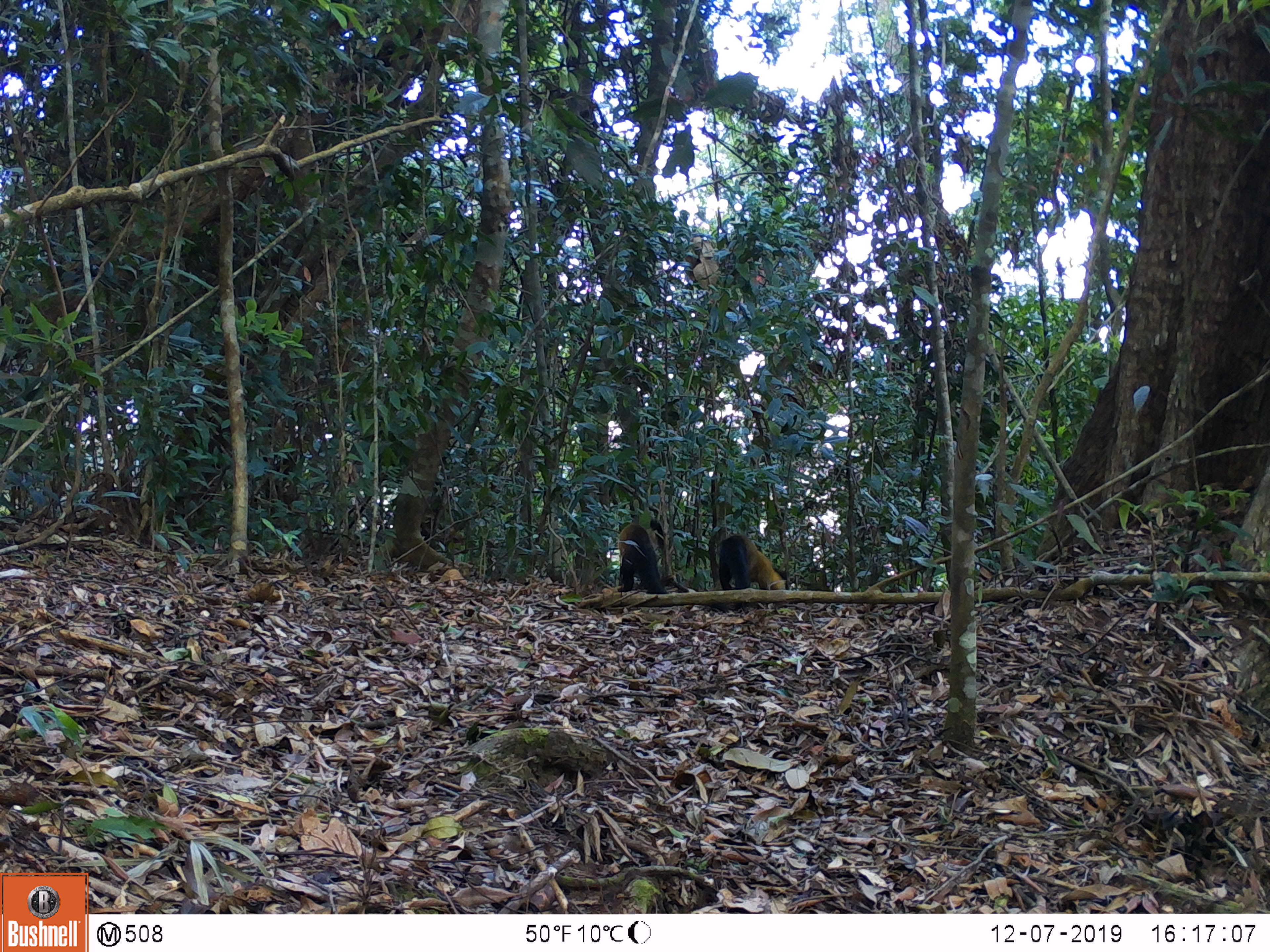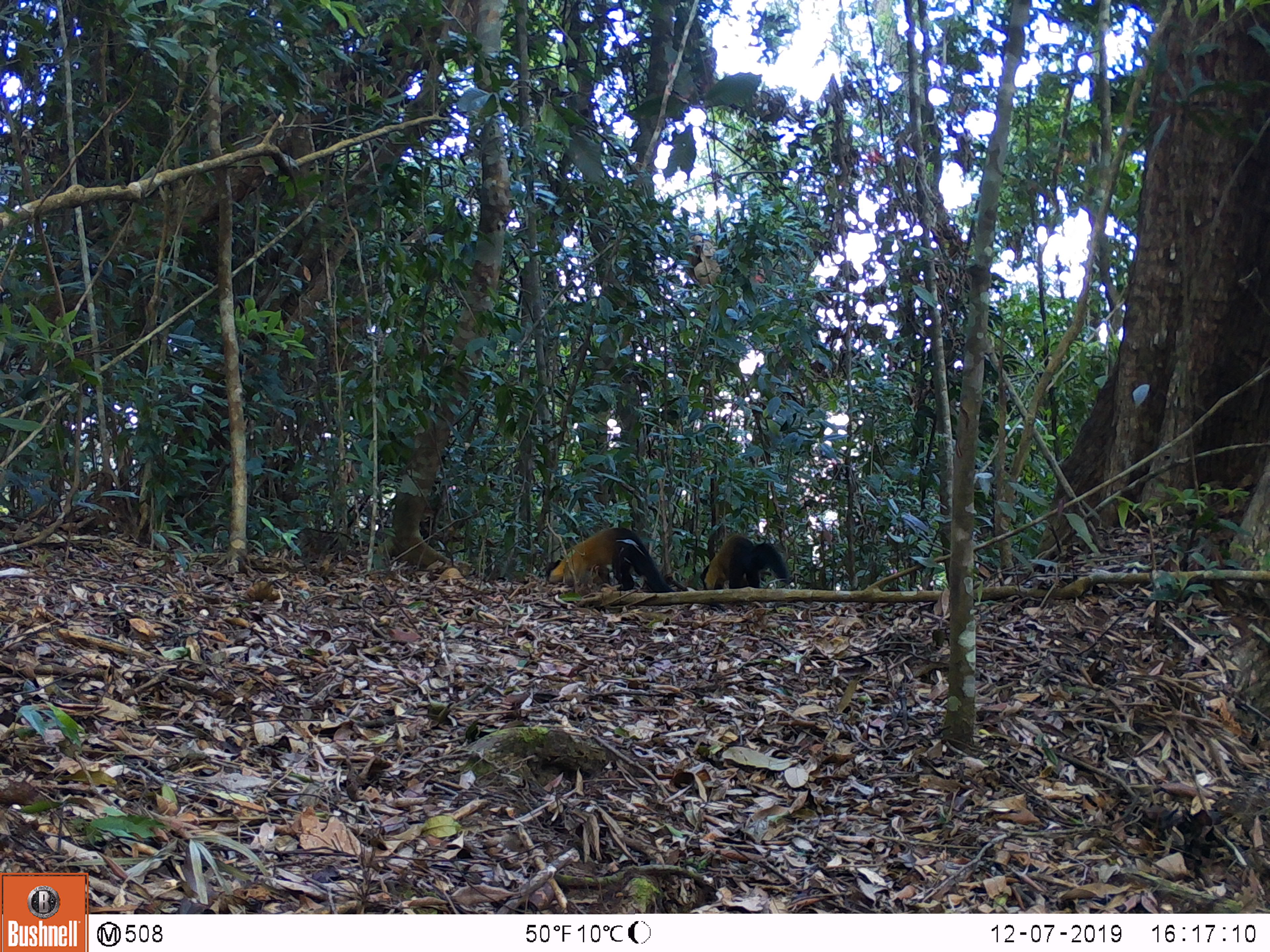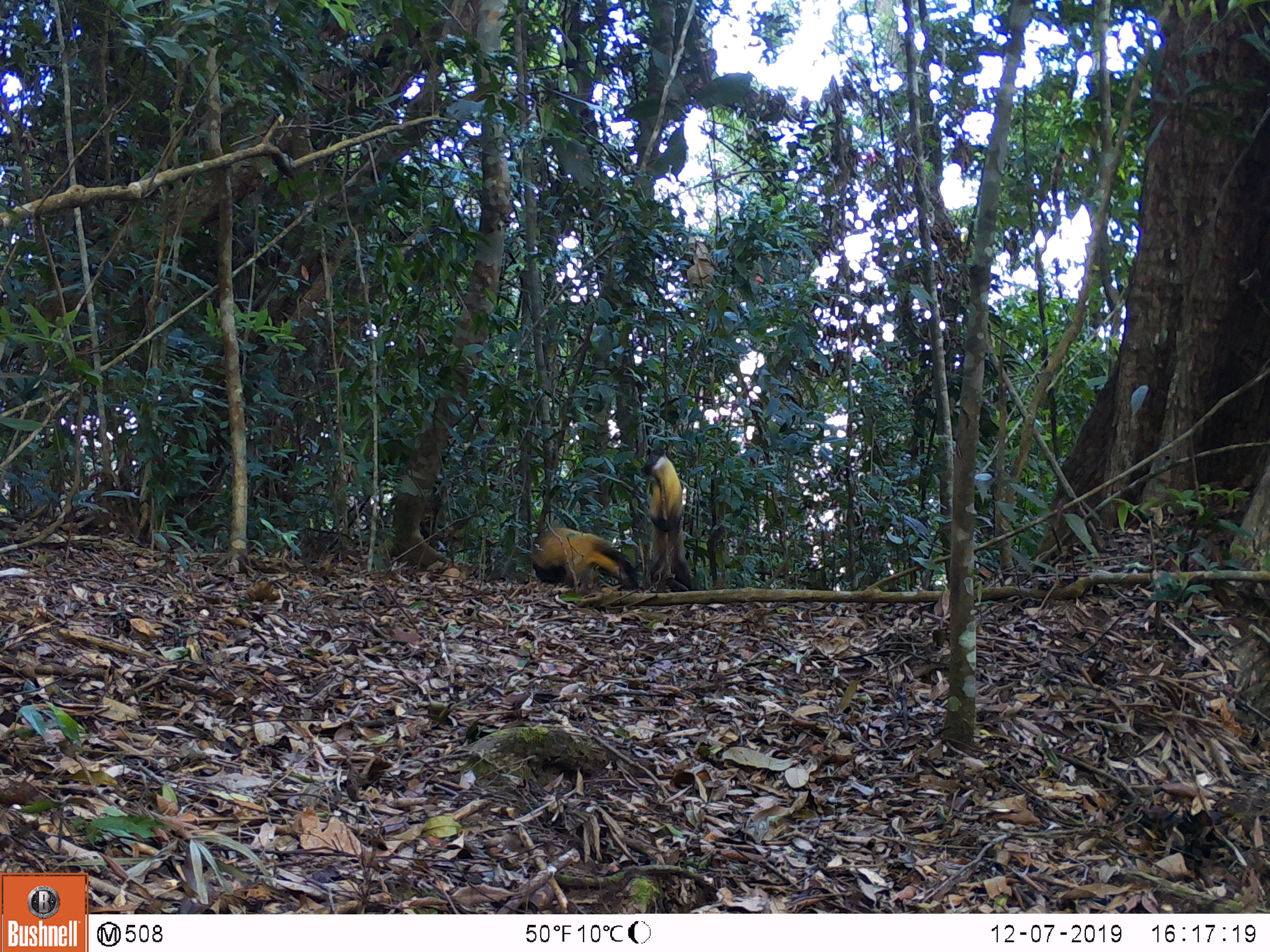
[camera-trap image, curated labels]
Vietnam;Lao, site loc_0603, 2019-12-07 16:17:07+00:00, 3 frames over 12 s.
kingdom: Animalia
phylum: Chordata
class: Mammalia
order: Carnivora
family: Mustelidae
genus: Martes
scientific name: Martes flavigula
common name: yellow-throated marten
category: yellow throated marten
Yellow throated marten (yellow-throated marten) (Martes flavigula). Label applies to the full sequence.